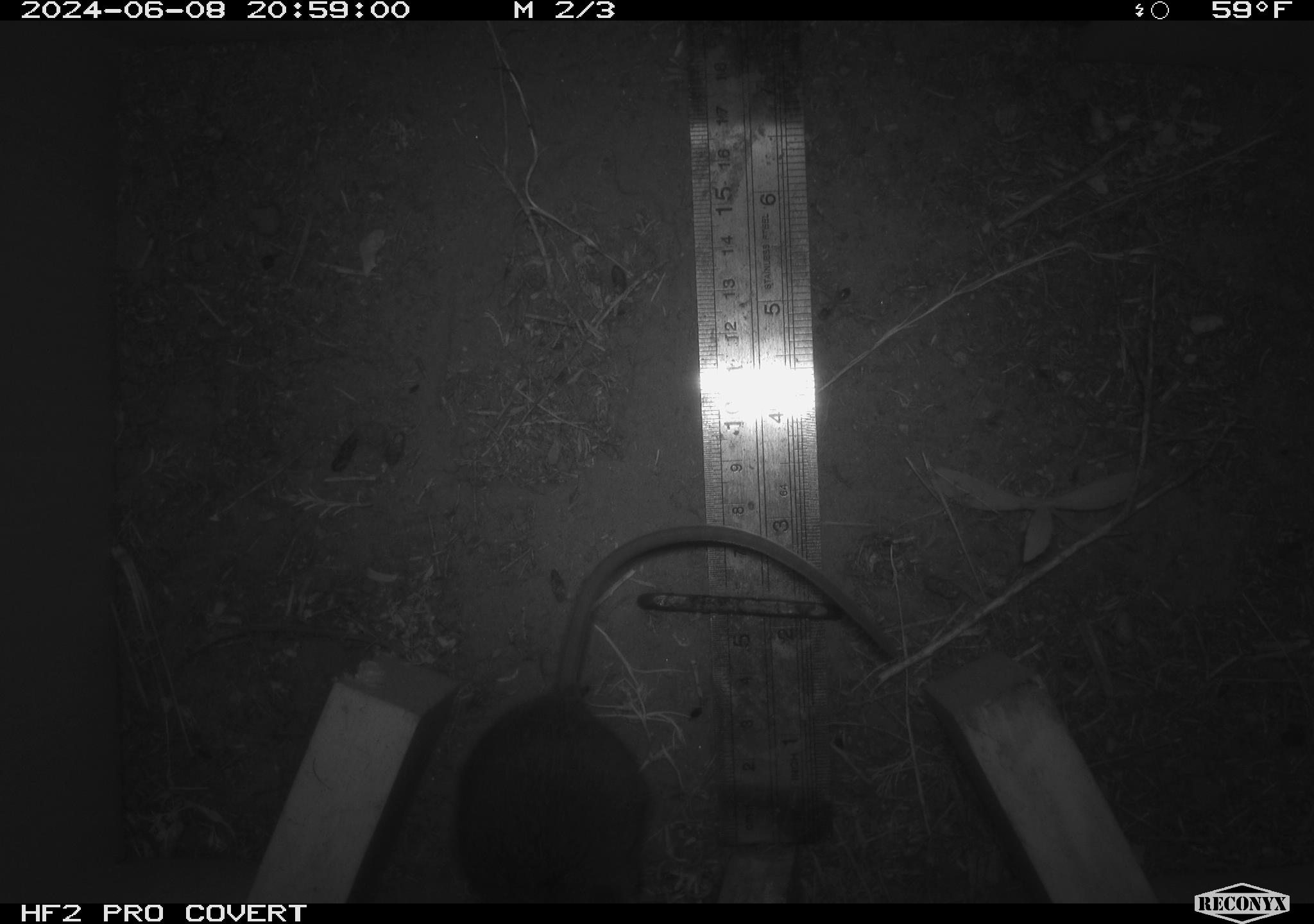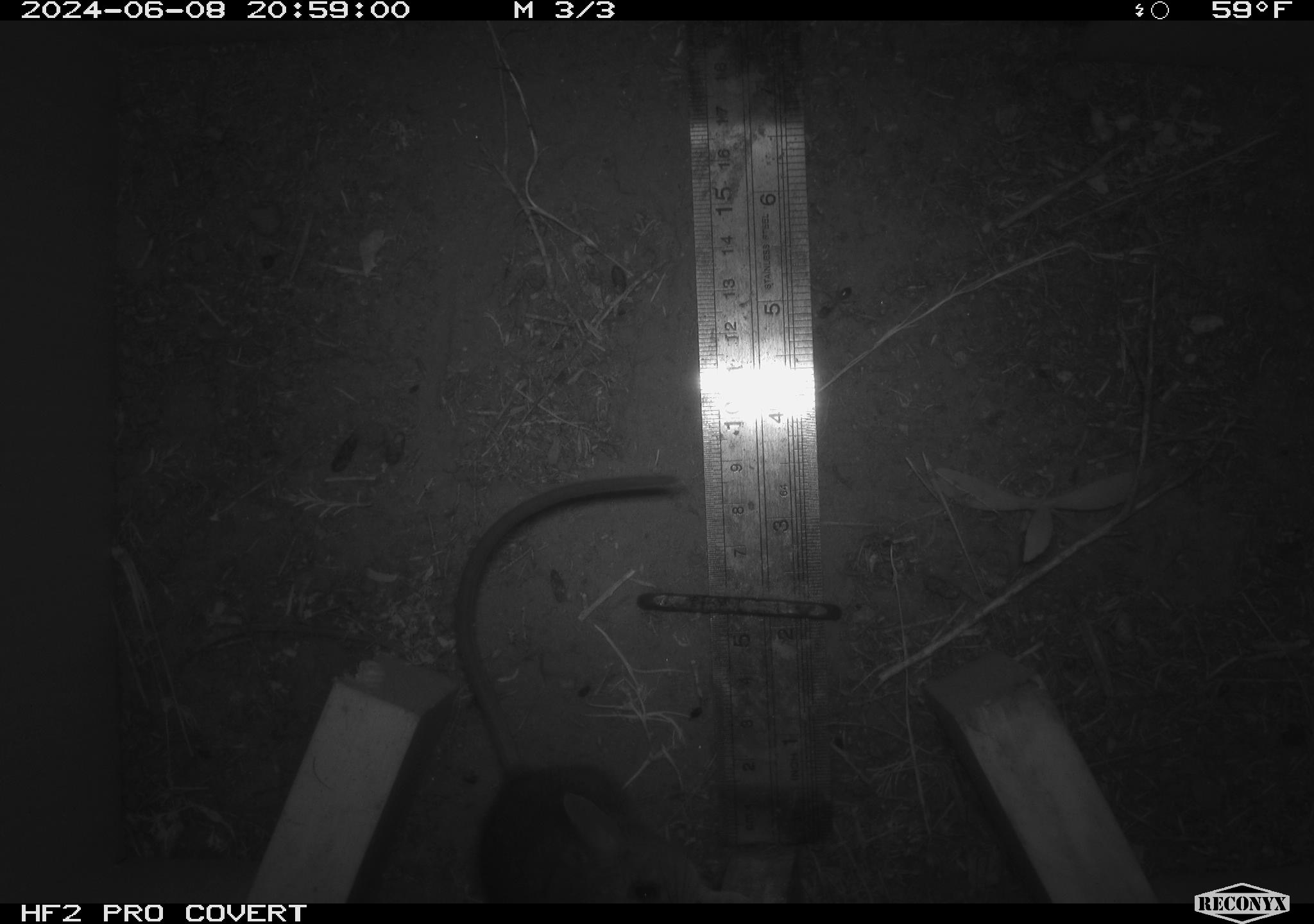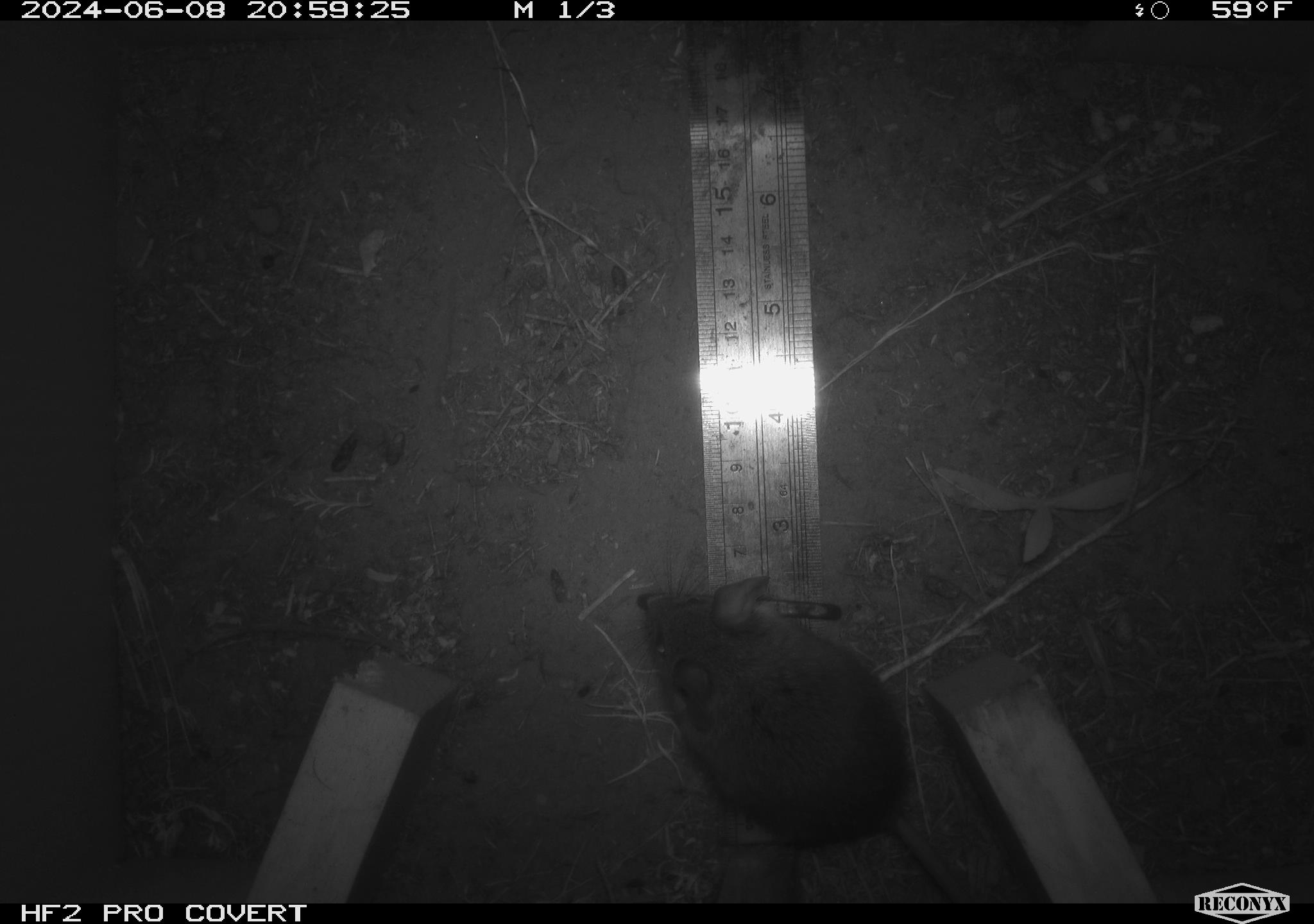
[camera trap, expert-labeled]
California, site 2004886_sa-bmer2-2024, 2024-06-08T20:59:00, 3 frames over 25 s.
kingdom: Animalia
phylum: Chordata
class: Mammalia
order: Rodentia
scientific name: Rodentia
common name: mouse species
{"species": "mouse species (Rodentia)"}